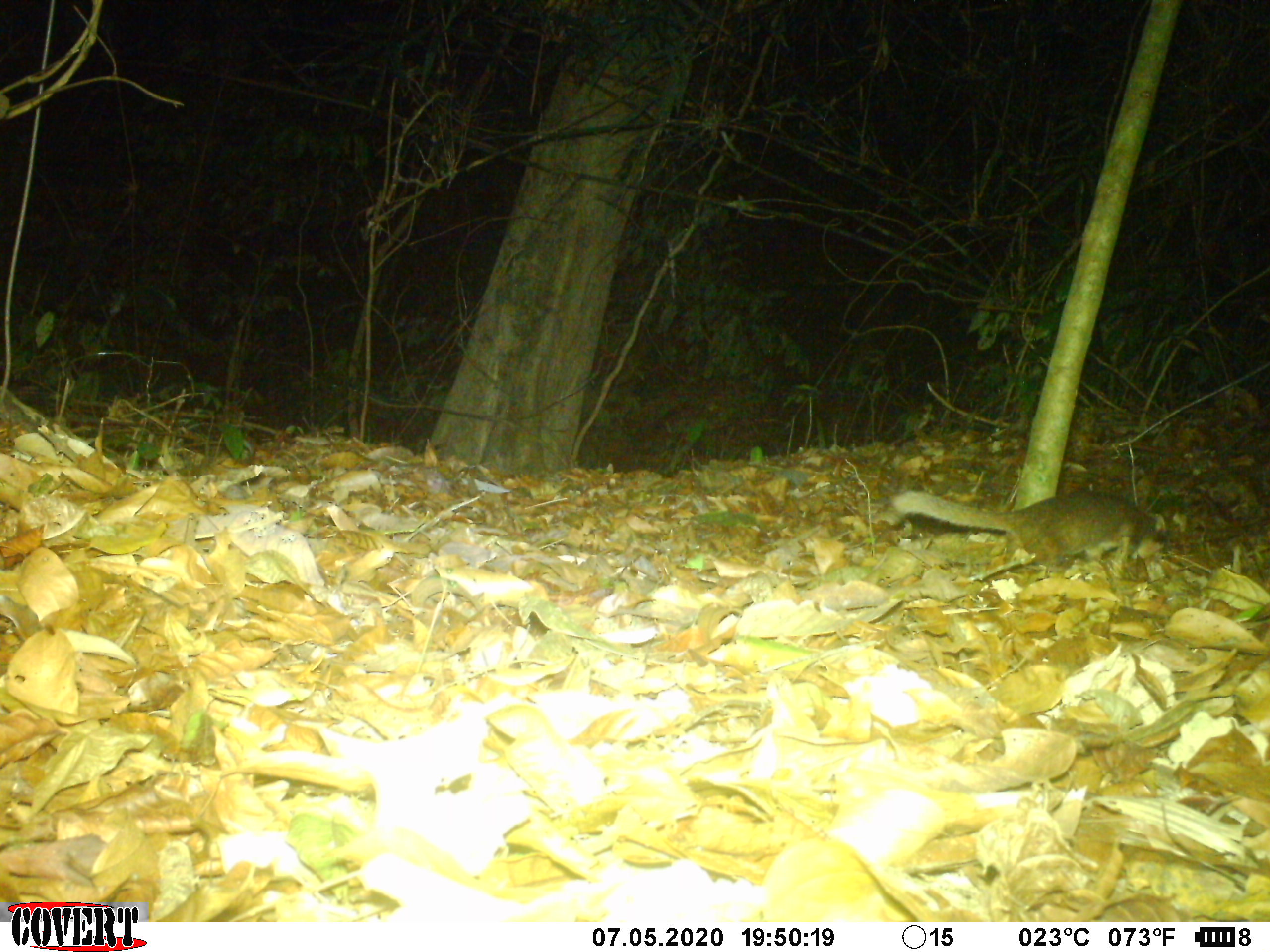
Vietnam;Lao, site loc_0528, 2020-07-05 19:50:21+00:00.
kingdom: Animalia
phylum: Chordata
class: Mammalia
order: Carnivora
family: Mustelidae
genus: Melogale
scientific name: Melogale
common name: ferret badger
Ferret badger (Melogale). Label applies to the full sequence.